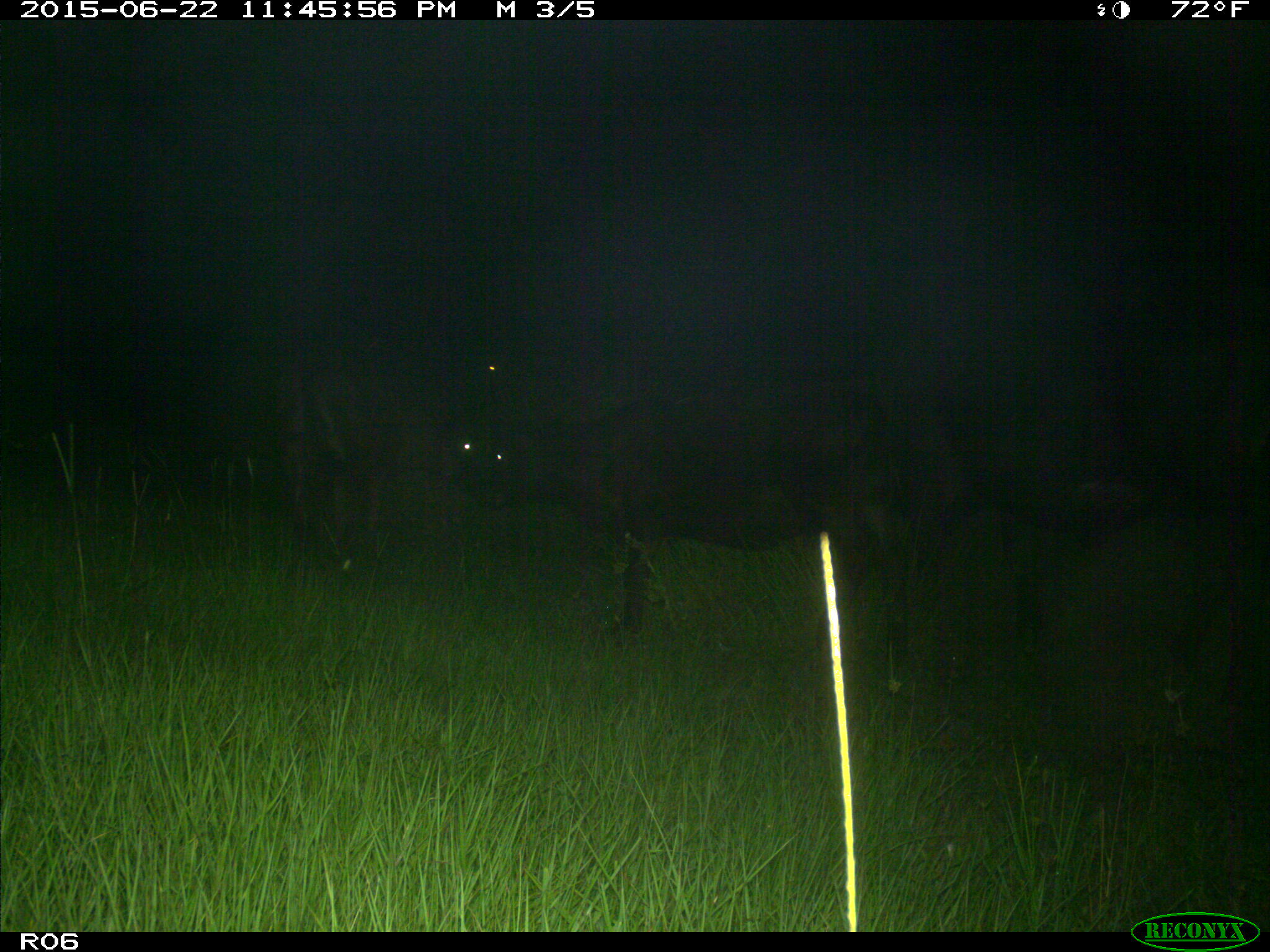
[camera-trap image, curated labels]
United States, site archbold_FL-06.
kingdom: Animalia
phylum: Chordata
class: Mammalia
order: Artiodactyla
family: Bovidae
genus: Bos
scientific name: Bos taurus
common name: domestic cow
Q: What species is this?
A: Bos taurus (domestic cow).